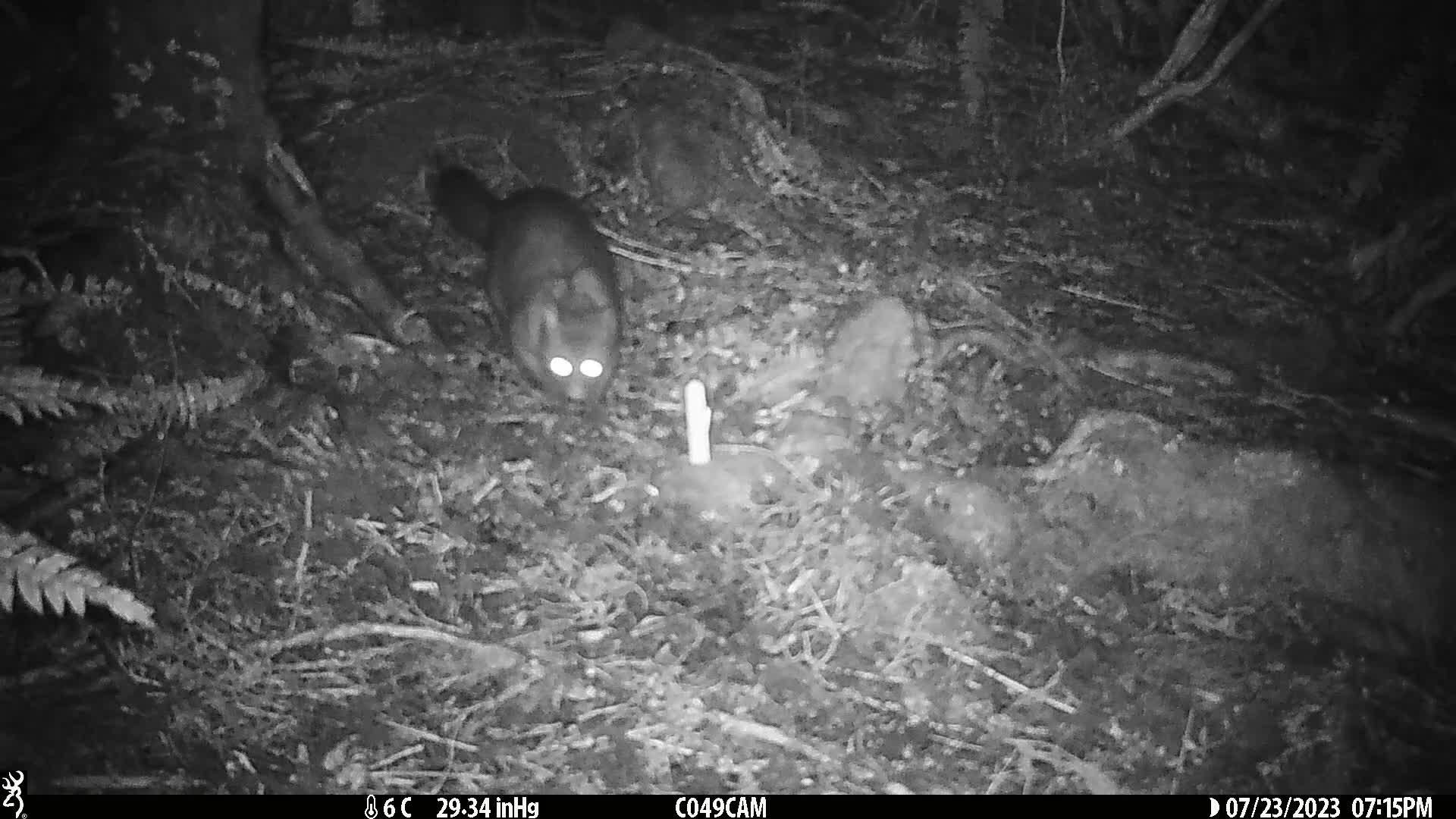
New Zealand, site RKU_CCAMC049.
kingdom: Animalia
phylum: Chordata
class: Mammalia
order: Diprotodontia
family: Phalangeridae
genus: Trichosurus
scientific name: Trichosurus vulpecula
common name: common brushtail possum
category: possum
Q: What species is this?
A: Possum (common brushtail possum) (Trichosurus vulpecula).